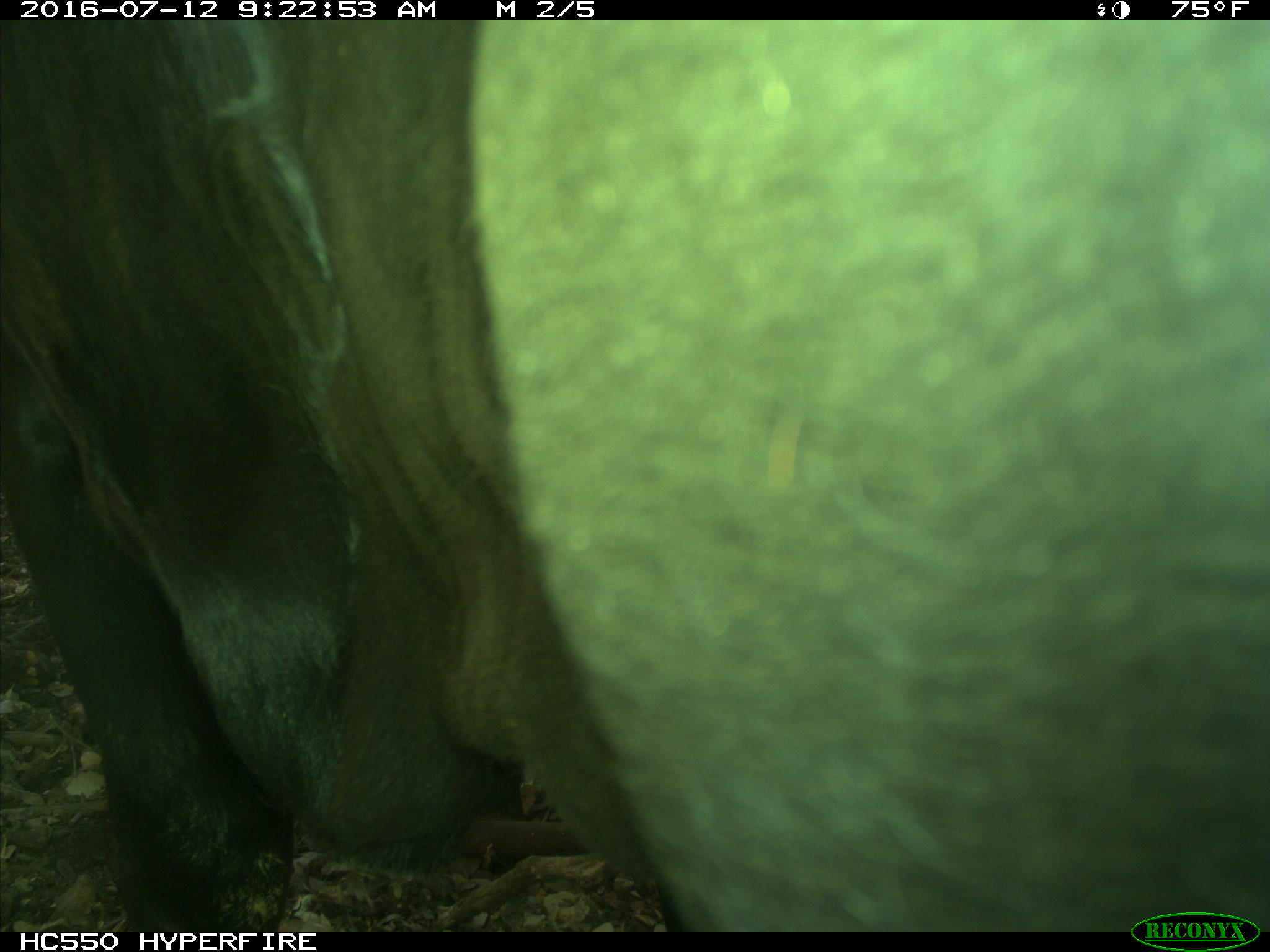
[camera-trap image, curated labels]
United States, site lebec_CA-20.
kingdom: Animalia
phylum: Chordata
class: Mammalia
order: Artiodactyla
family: Bovidae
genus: Bos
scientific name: Bos taurus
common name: domestic cow